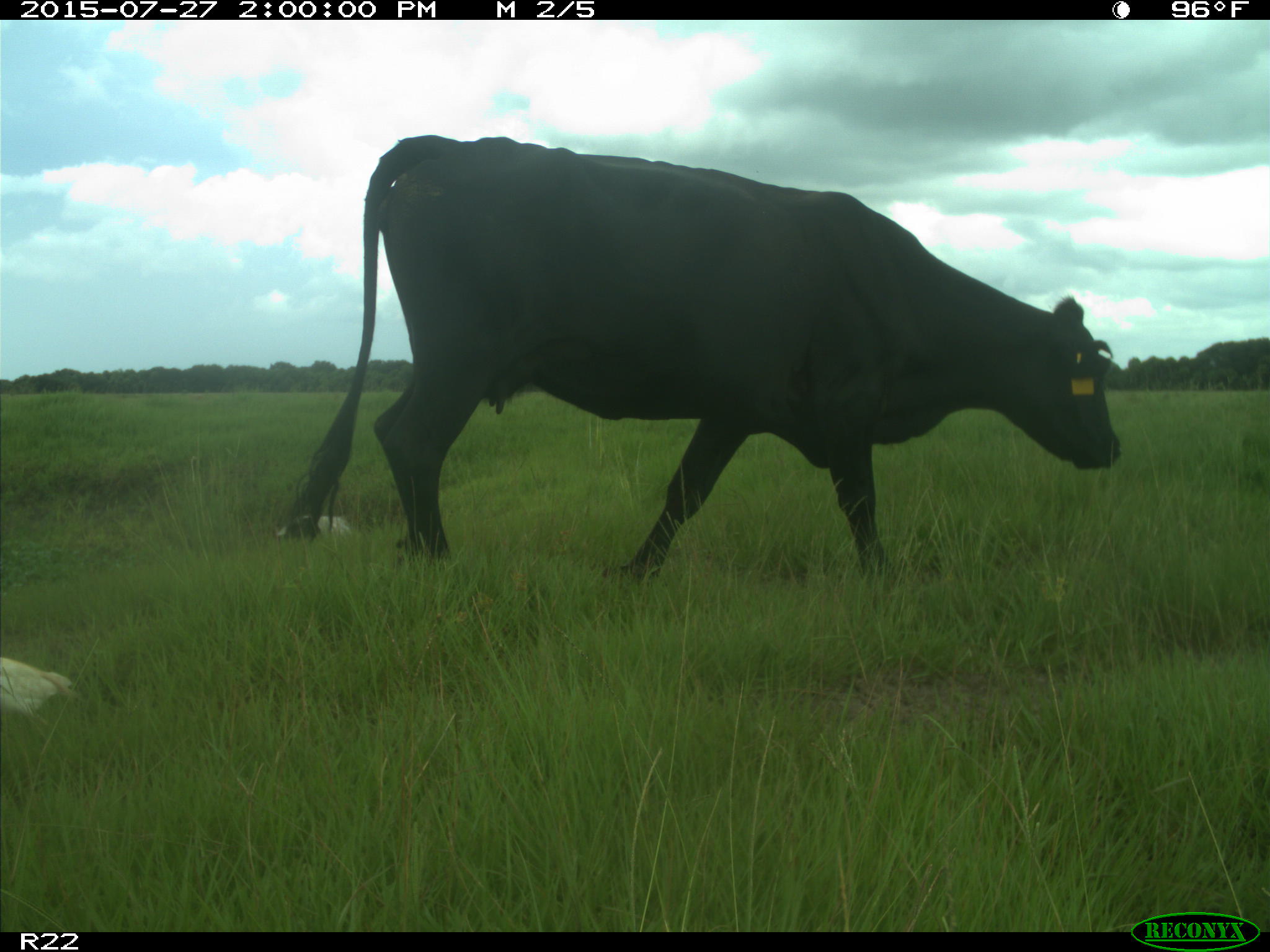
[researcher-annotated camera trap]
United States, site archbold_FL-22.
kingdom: Animalia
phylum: Chordata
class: Mammalia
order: Artiodactyla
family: Bovidae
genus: Bos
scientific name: Bos taurus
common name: domestic cow